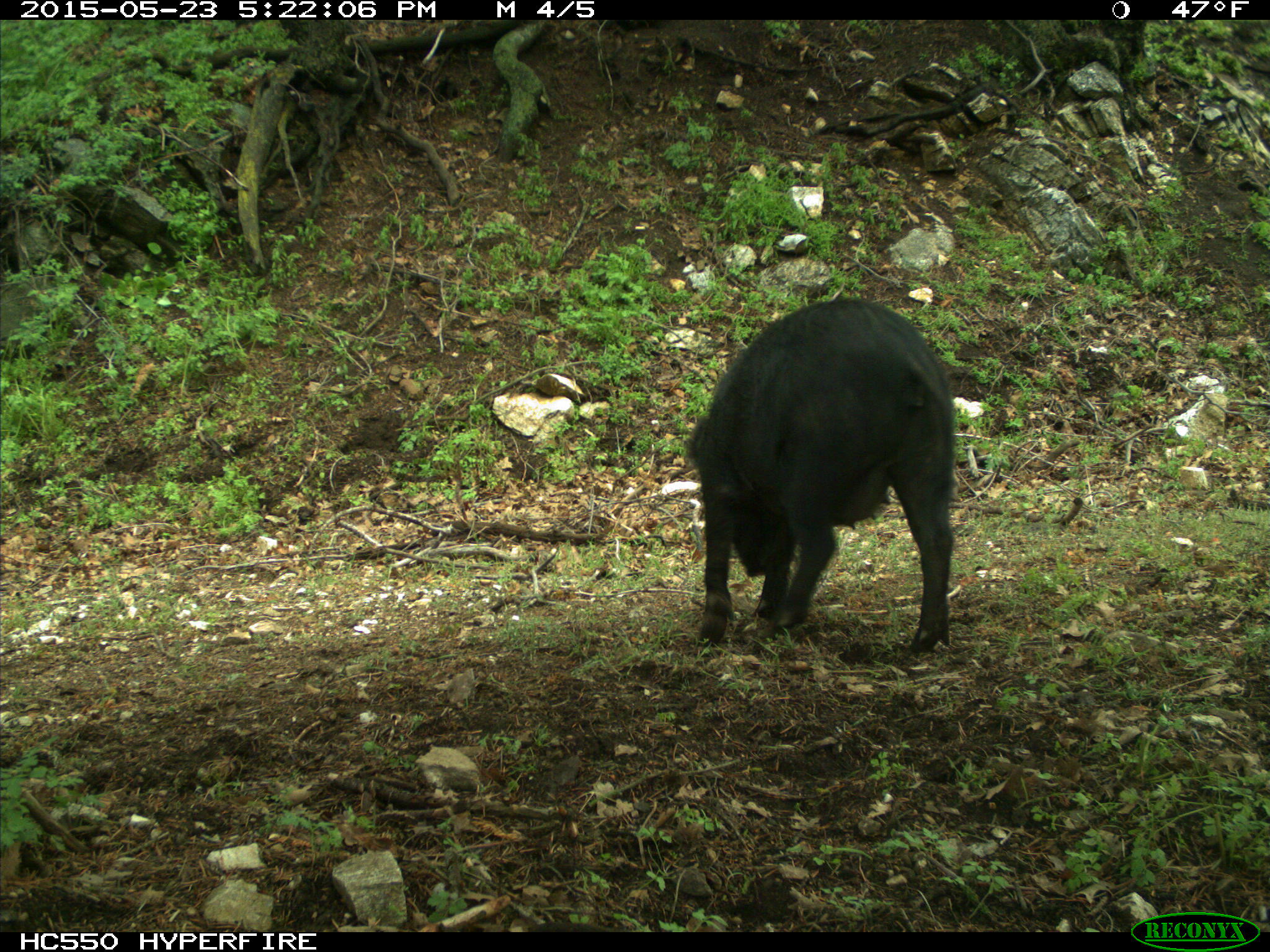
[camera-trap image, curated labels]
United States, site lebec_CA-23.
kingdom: Animalia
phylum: Chordata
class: Mammalia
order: Artiodactyla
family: Suidae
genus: Sus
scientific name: Sus scrofa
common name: wild boar